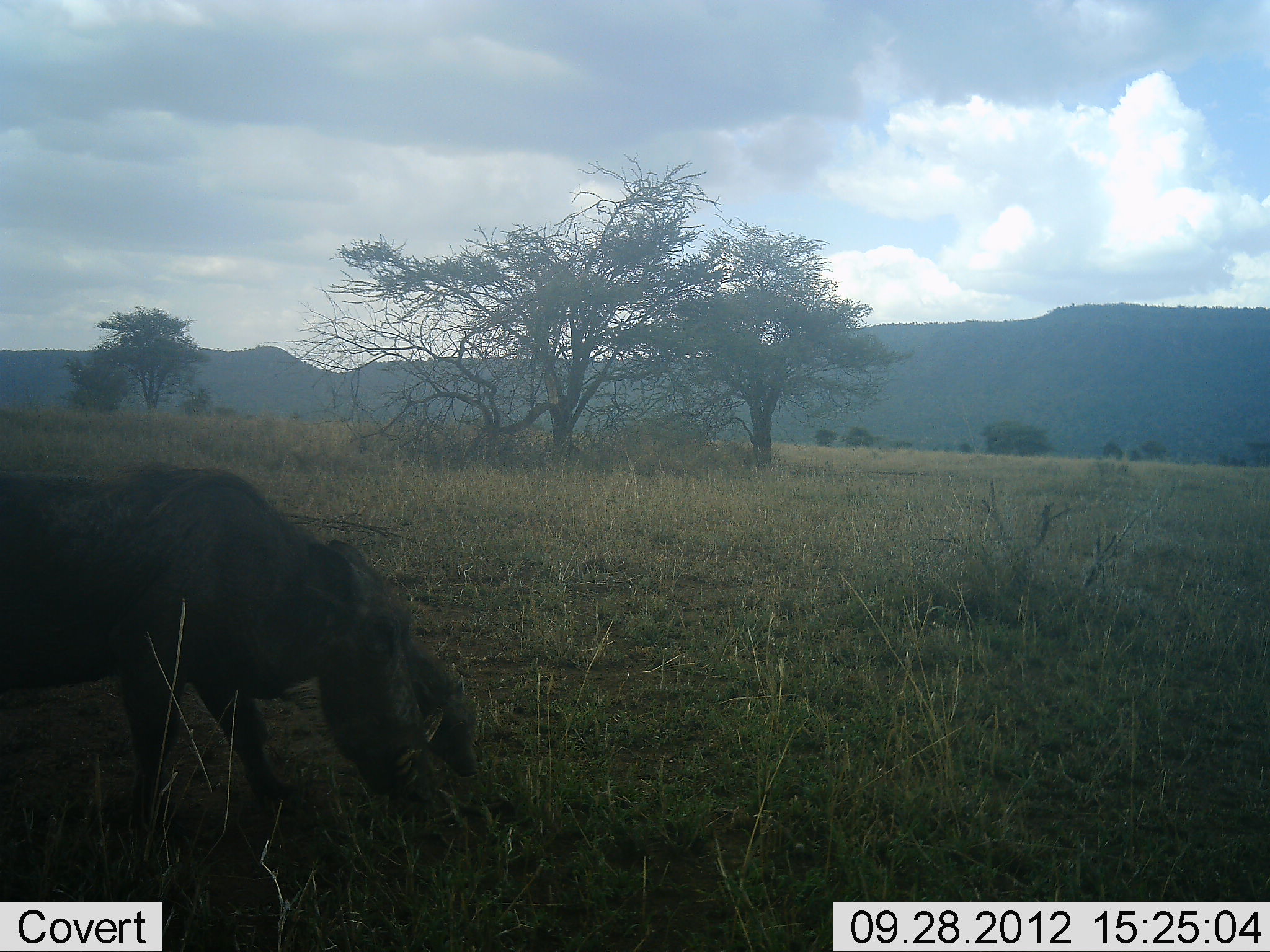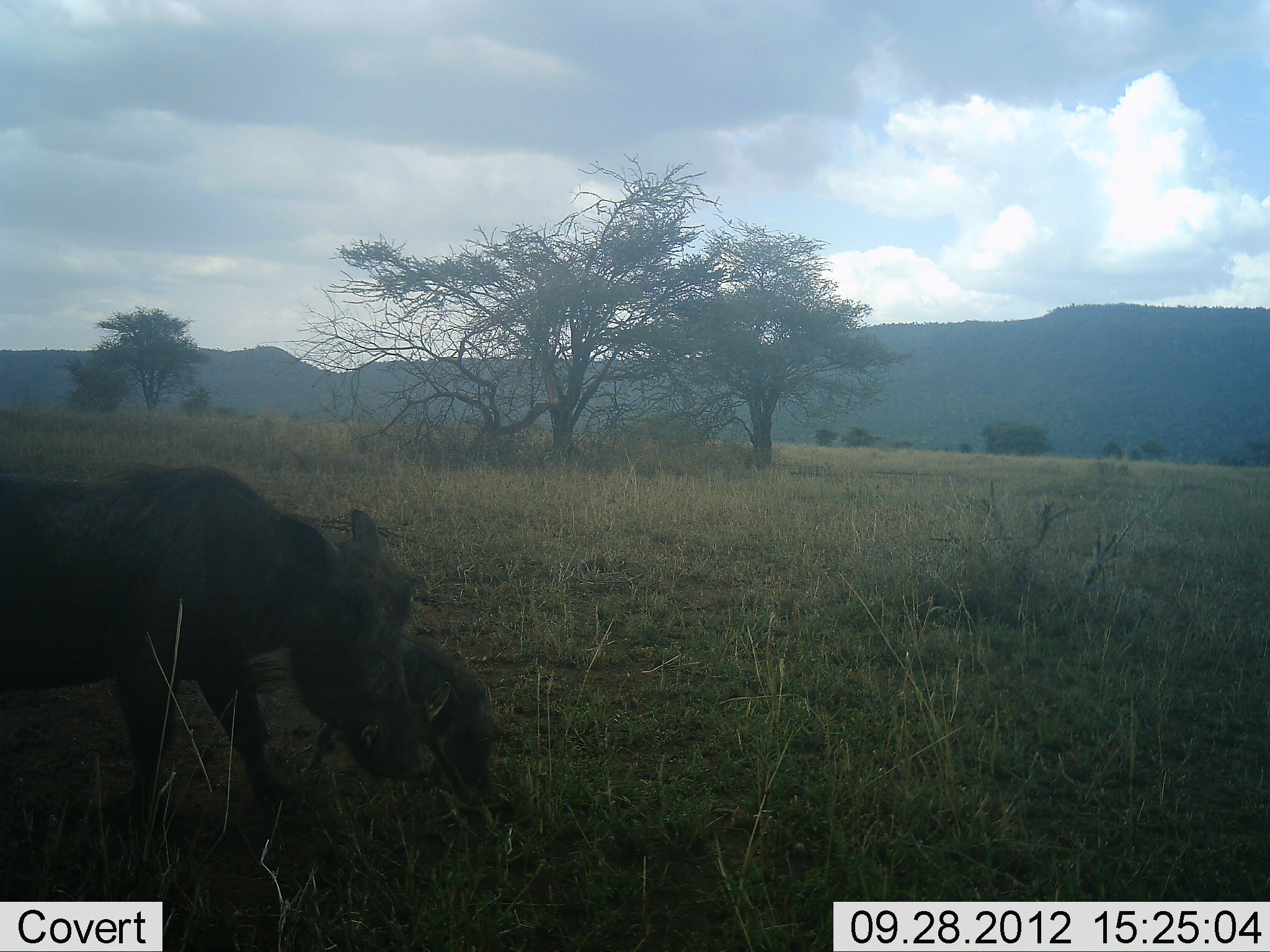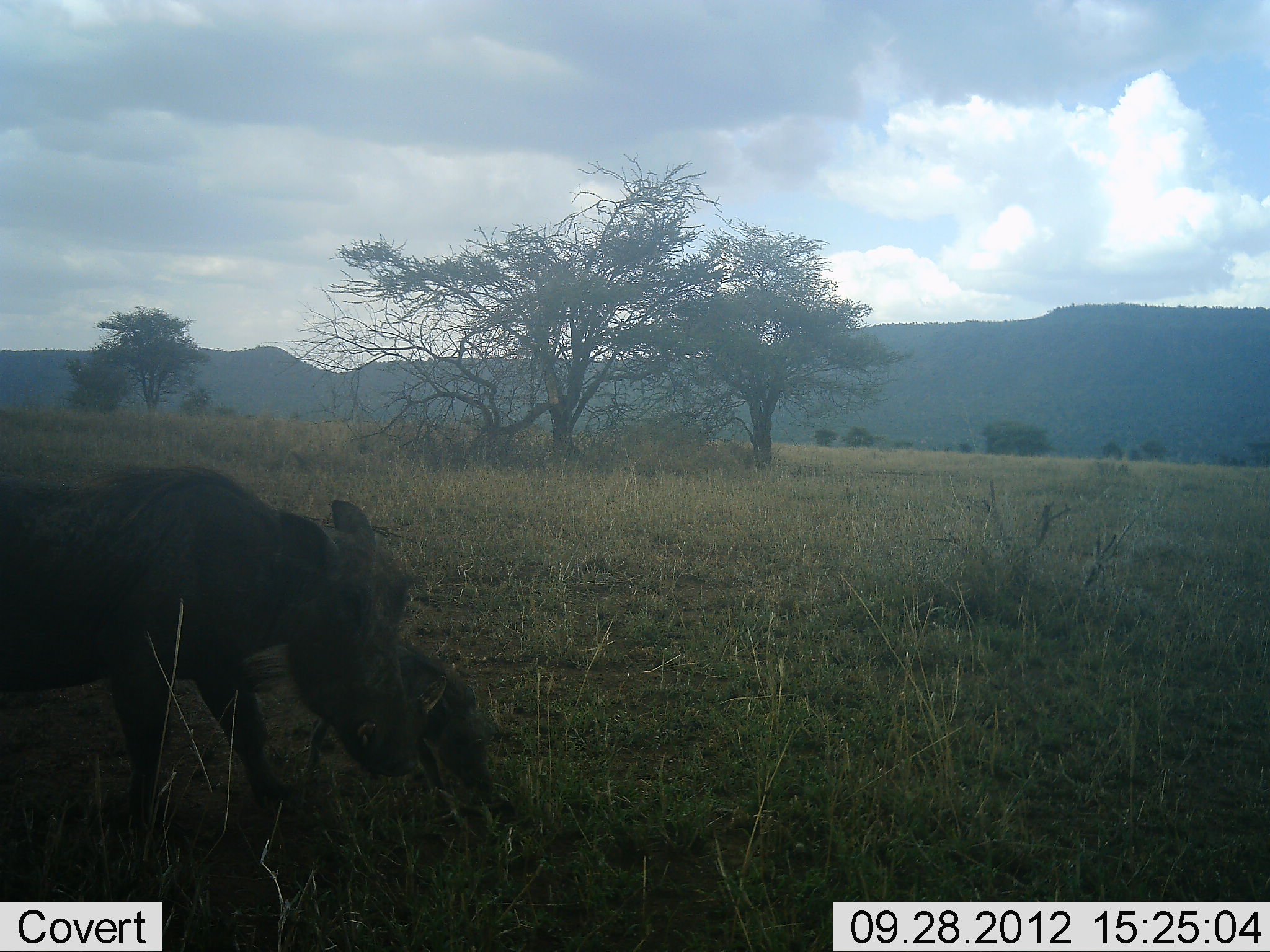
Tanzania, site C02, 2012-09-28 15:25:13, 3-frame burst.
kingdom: Animalia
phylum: Chordata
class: Mammalia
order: Artiodactyla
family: Suidae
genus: Phacochoerus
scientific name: Phacochoerus africanus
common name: warthog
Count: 2.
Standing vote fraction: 40%.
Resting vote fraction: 0%.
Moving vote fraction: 0%.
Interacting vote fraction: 0%.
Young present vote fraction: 70%.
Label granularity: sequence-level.